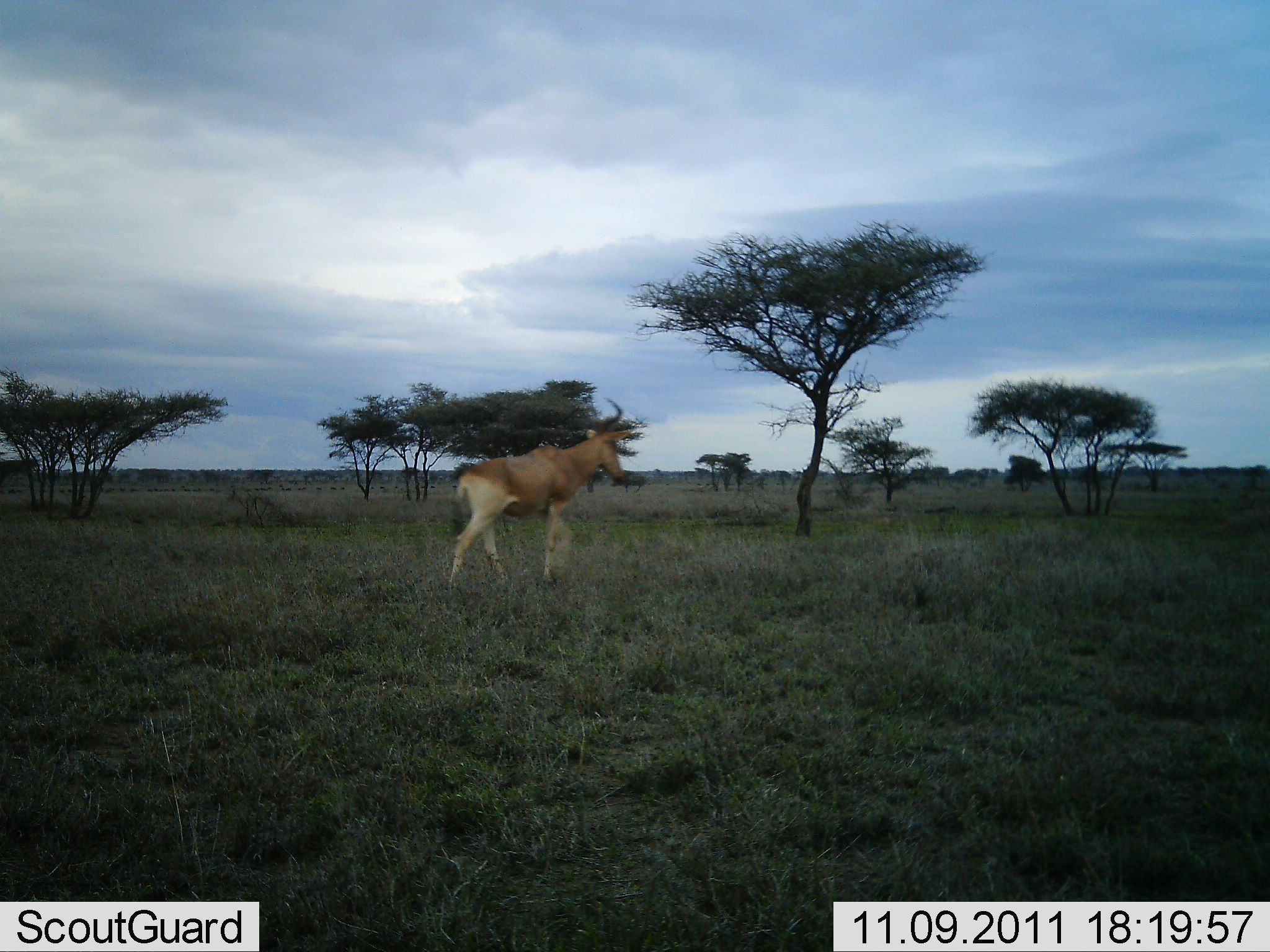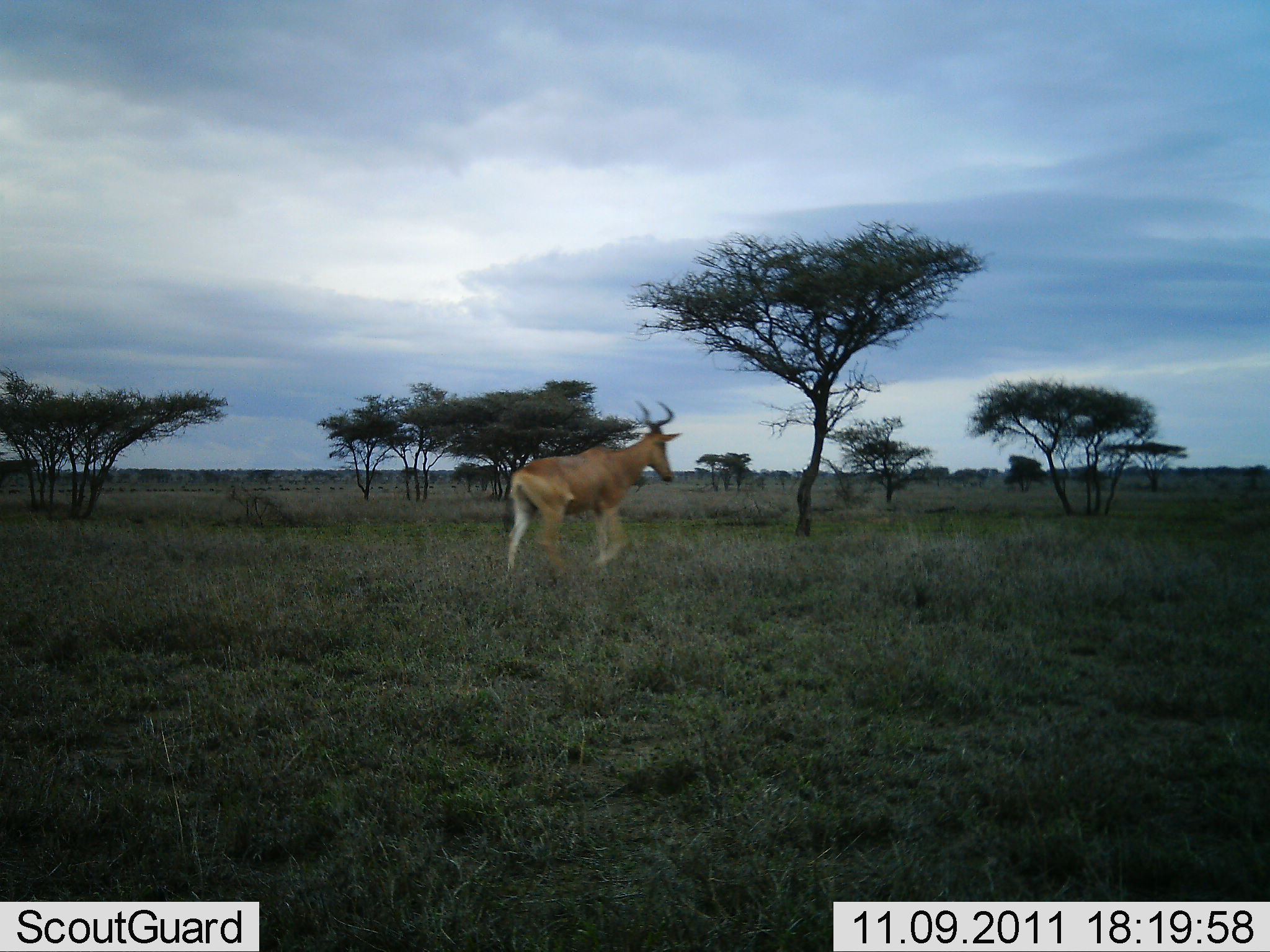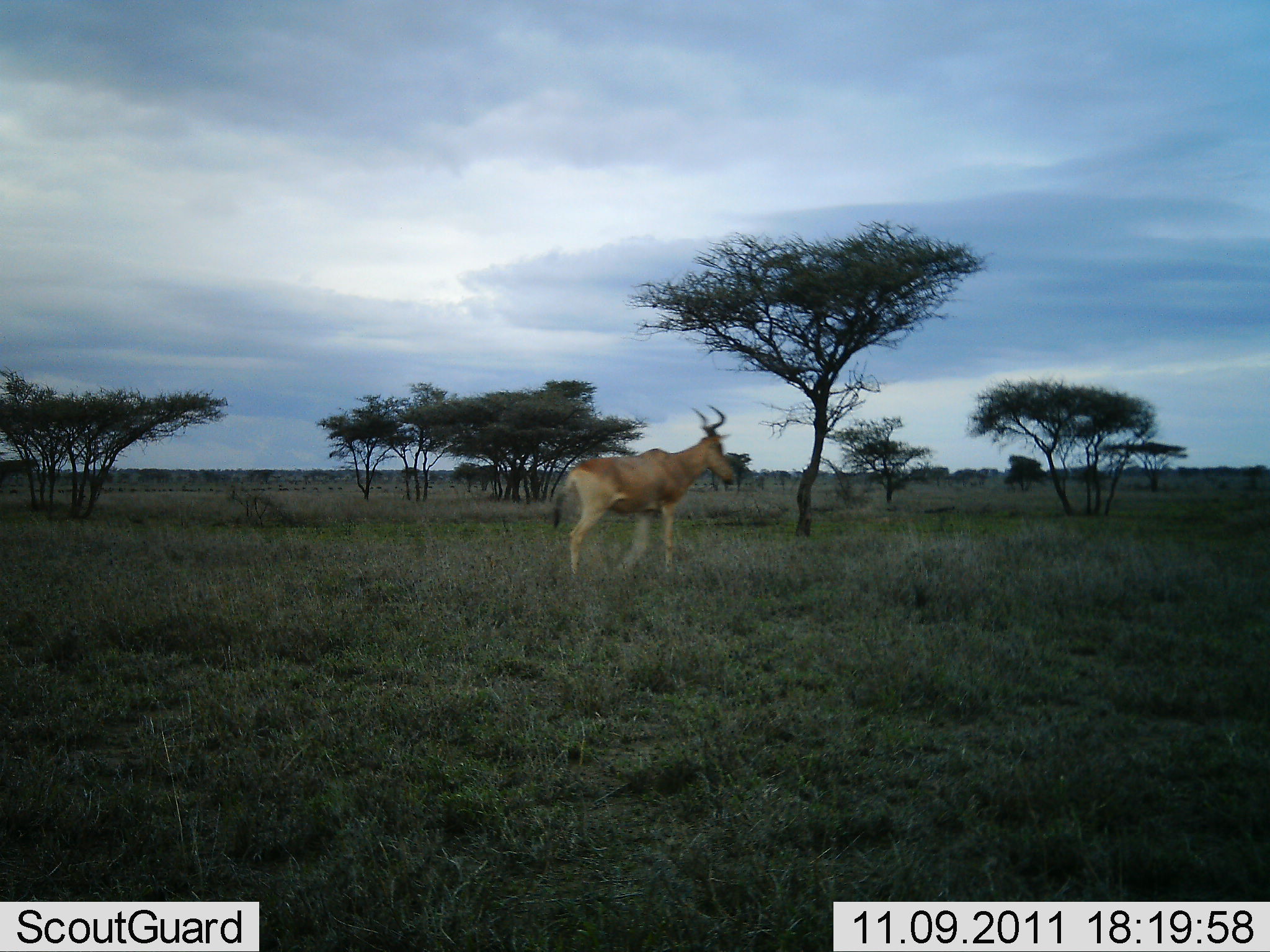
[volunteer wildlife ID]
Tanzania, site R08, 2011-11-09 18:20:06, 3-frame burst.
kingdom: Animalia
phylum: Chordata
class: Mammalia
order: Artiodactyla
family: Bovidae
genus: Alcelaphus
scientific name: Alcelaphus buselaphus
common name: hartebeest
Hartebeest (Alcelaphus buselaphus), count 1. Behavior (volunteer vote fractions): standing 0%, resting 0%, moving 100%, interacting 0%. Young present (vote fraction): 0%. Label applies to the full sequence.